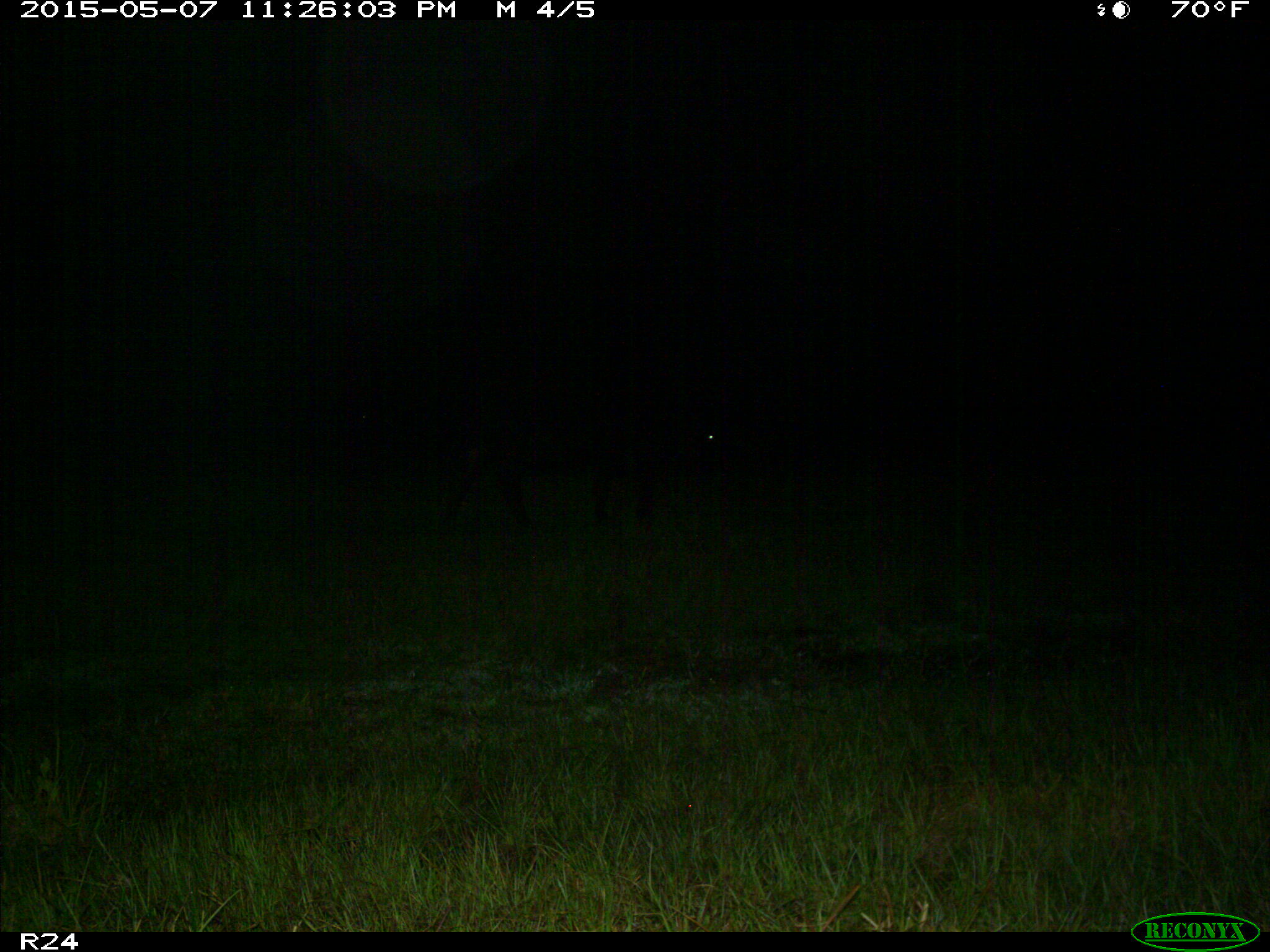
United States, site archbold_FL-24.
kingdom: Animalia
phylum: Chordata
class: Mammalia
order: Artiodactyla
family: Bovidae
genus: Bos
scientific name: Bos taurus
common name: domestic cow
Bos taurus (domestic cow).